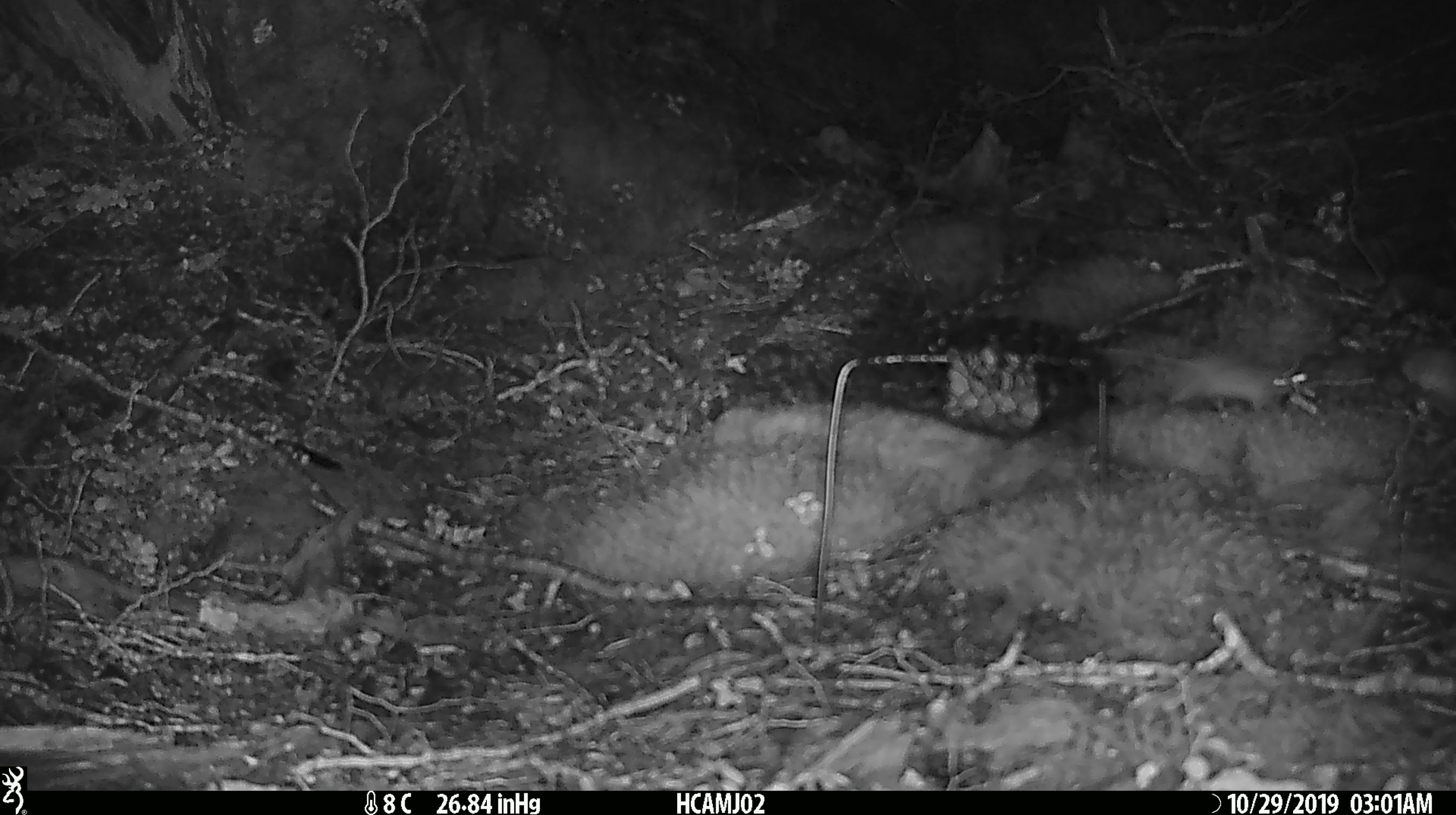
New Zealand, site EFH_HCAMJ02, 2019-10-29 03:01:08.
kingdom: Animalia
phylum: Chordata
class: Mammalia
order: Rodentia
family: Muridae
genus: Mus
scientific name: Mus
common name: mouse